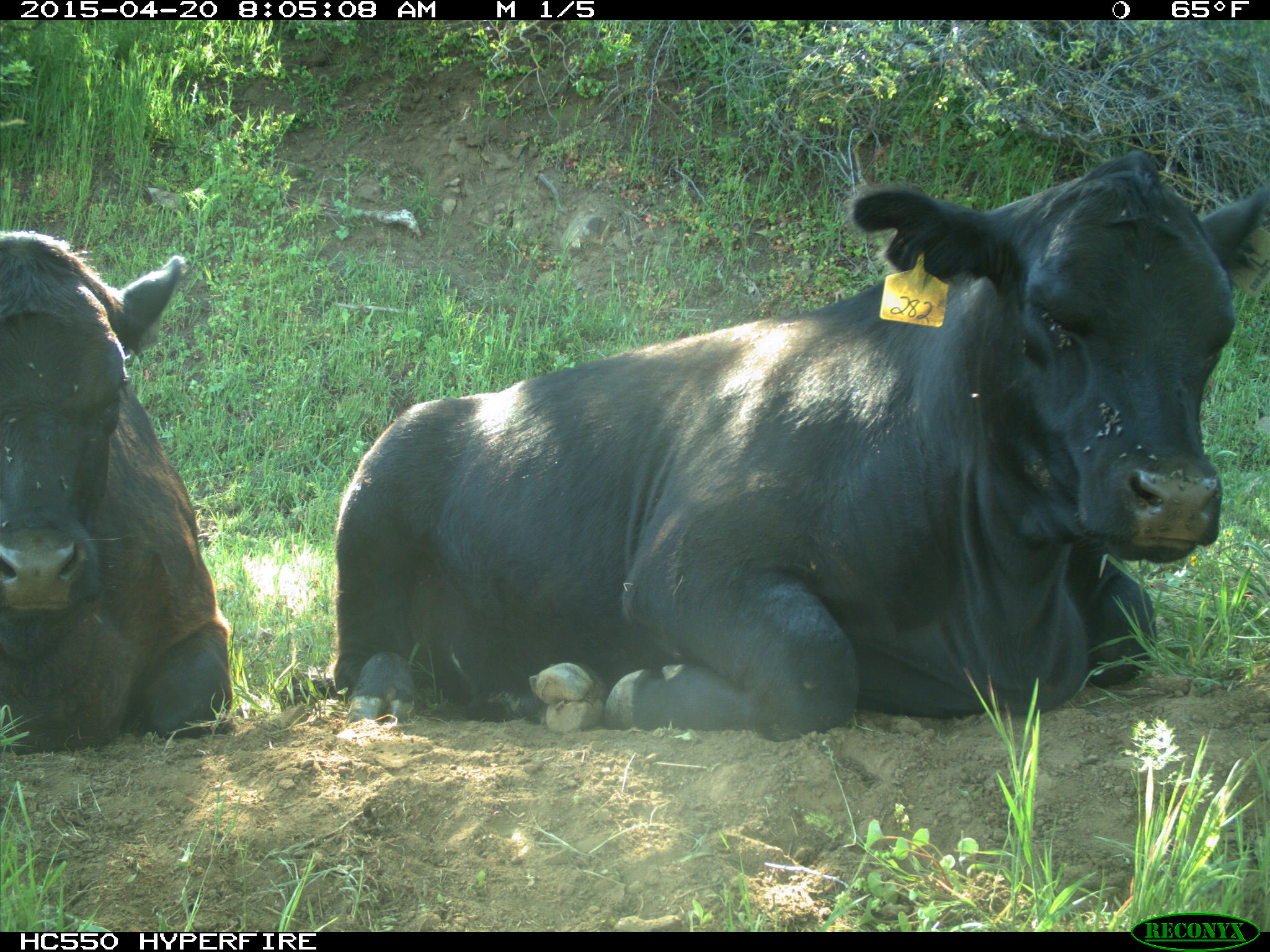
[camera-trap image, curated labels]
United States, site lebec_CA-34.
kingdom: Animalia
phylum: Chordata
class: Mammalia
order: Artiodactyla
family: Bovidae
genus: Bos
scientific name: Bos taurus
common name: domestic cow